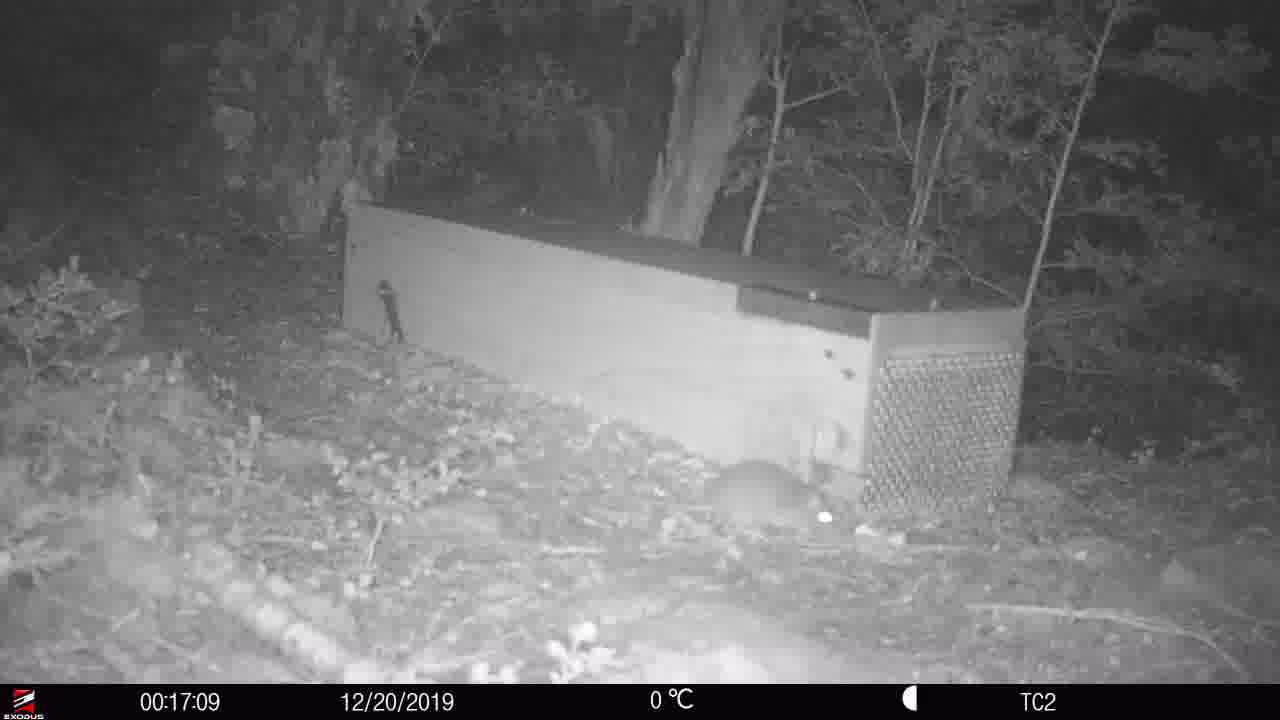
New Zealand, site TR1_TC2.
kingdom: Animalia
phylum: Chordata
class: Mammalia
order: Rodentia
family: Muridae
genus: Rattus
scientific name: Rattus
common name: rat